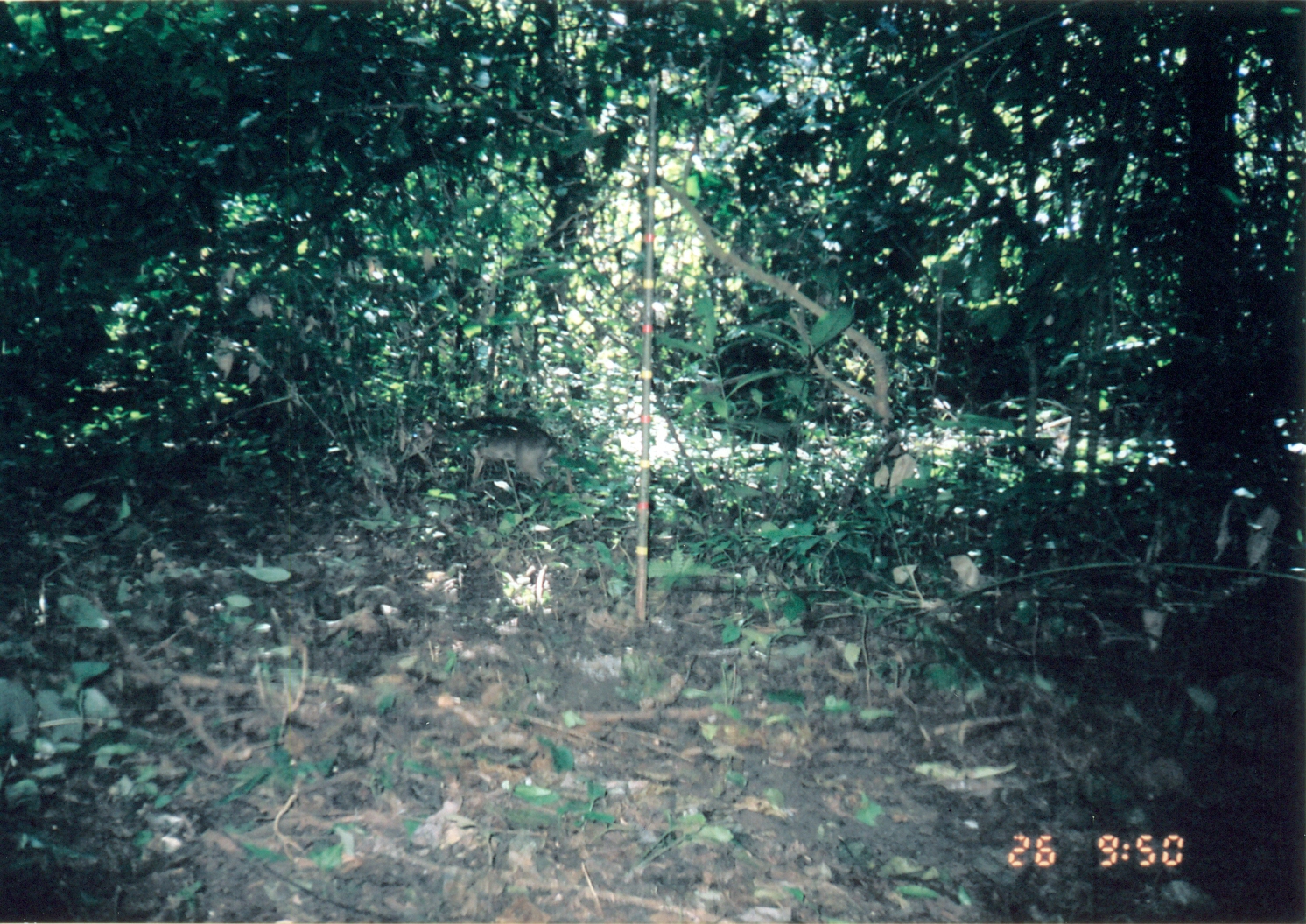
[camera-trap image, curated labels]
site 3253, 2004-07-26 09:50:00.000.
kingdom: Animalia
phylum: Chordata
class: Mammalia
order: Artiodactyla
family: Bovidae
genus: Nesotragus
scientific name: Nesotragus moschatus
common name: suni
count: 1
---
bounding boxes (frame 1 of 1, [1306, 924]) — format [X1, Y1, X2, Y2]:
nesotragus moschatus: [403, 416, 561, 514]